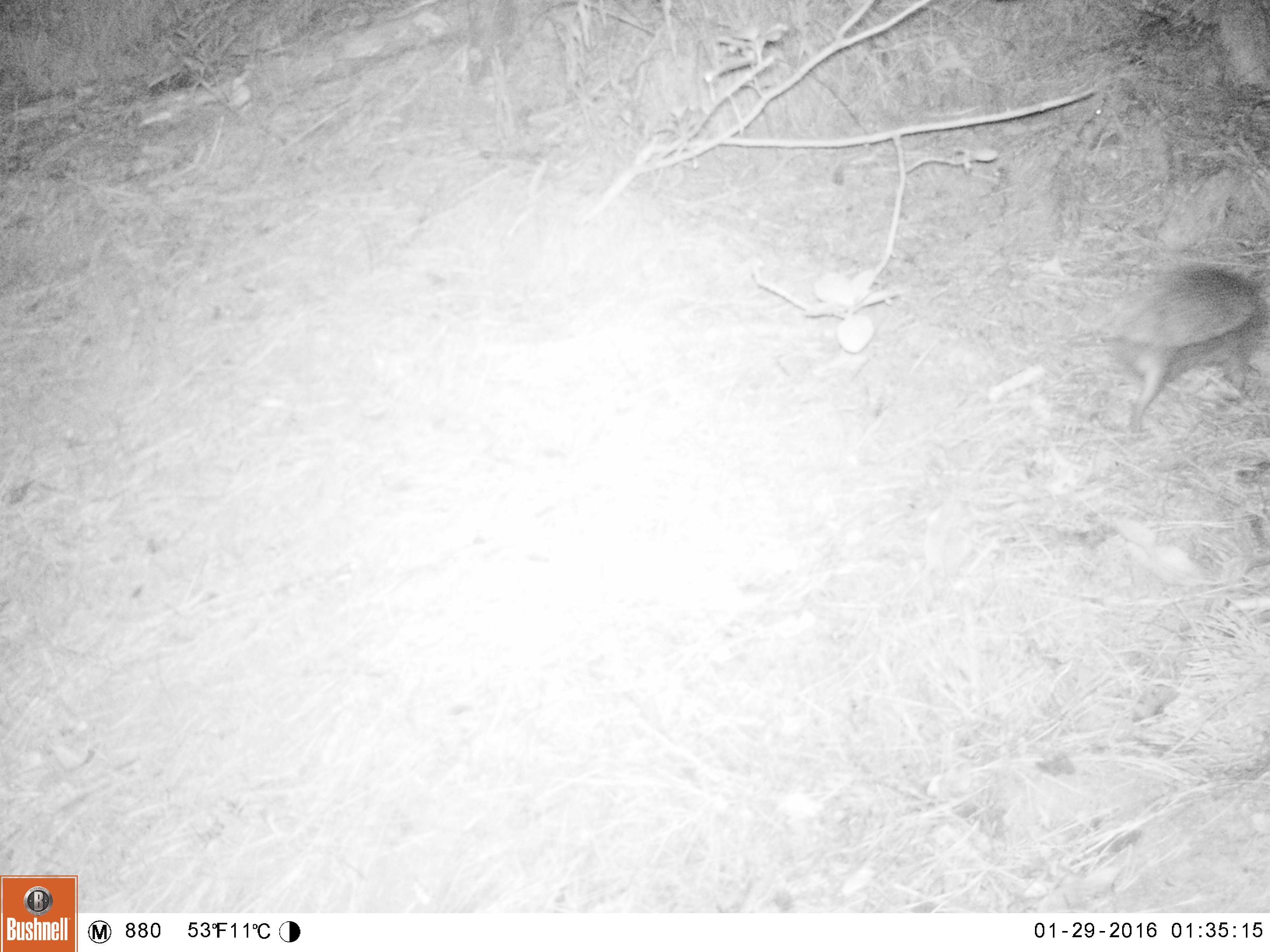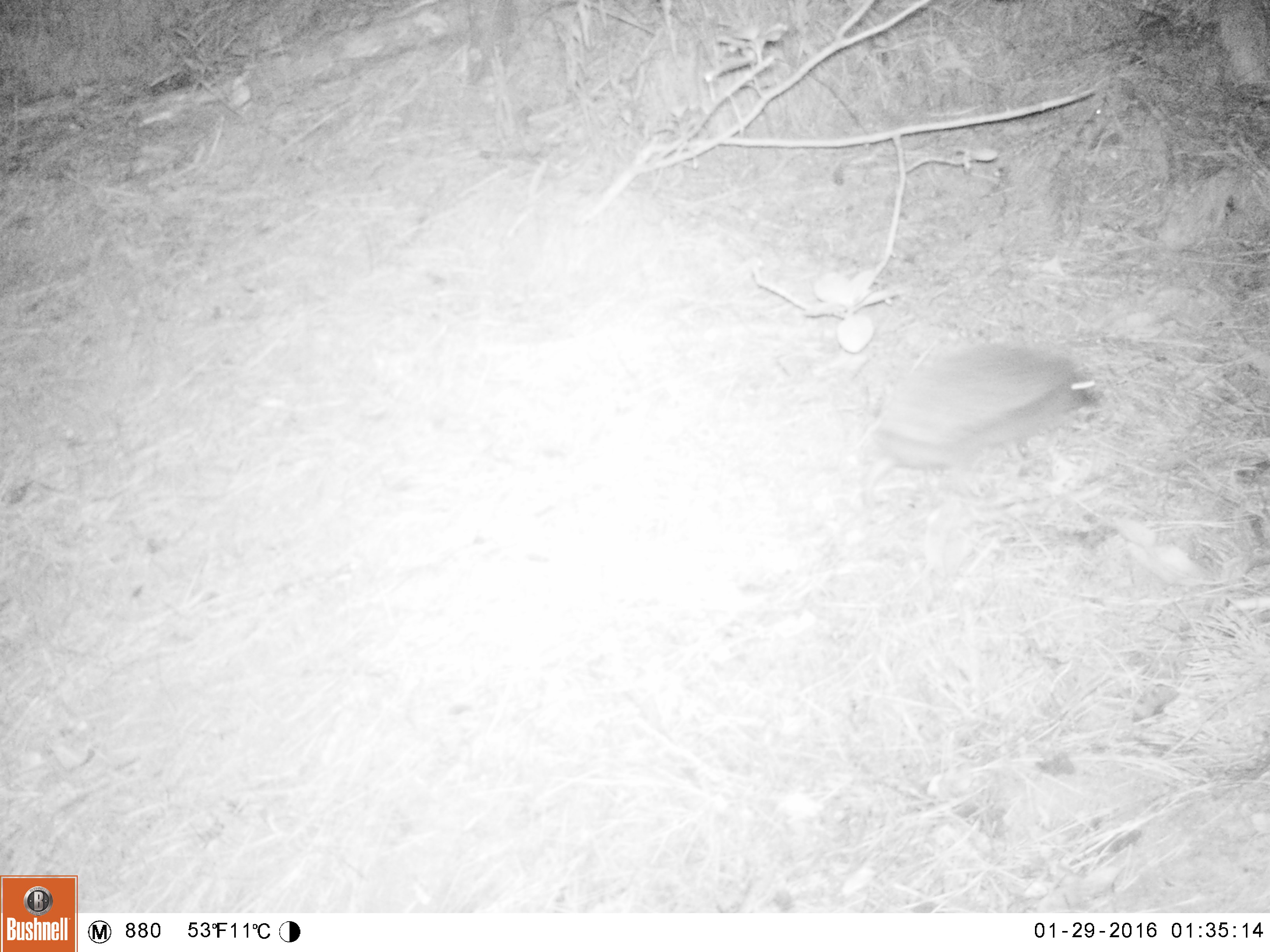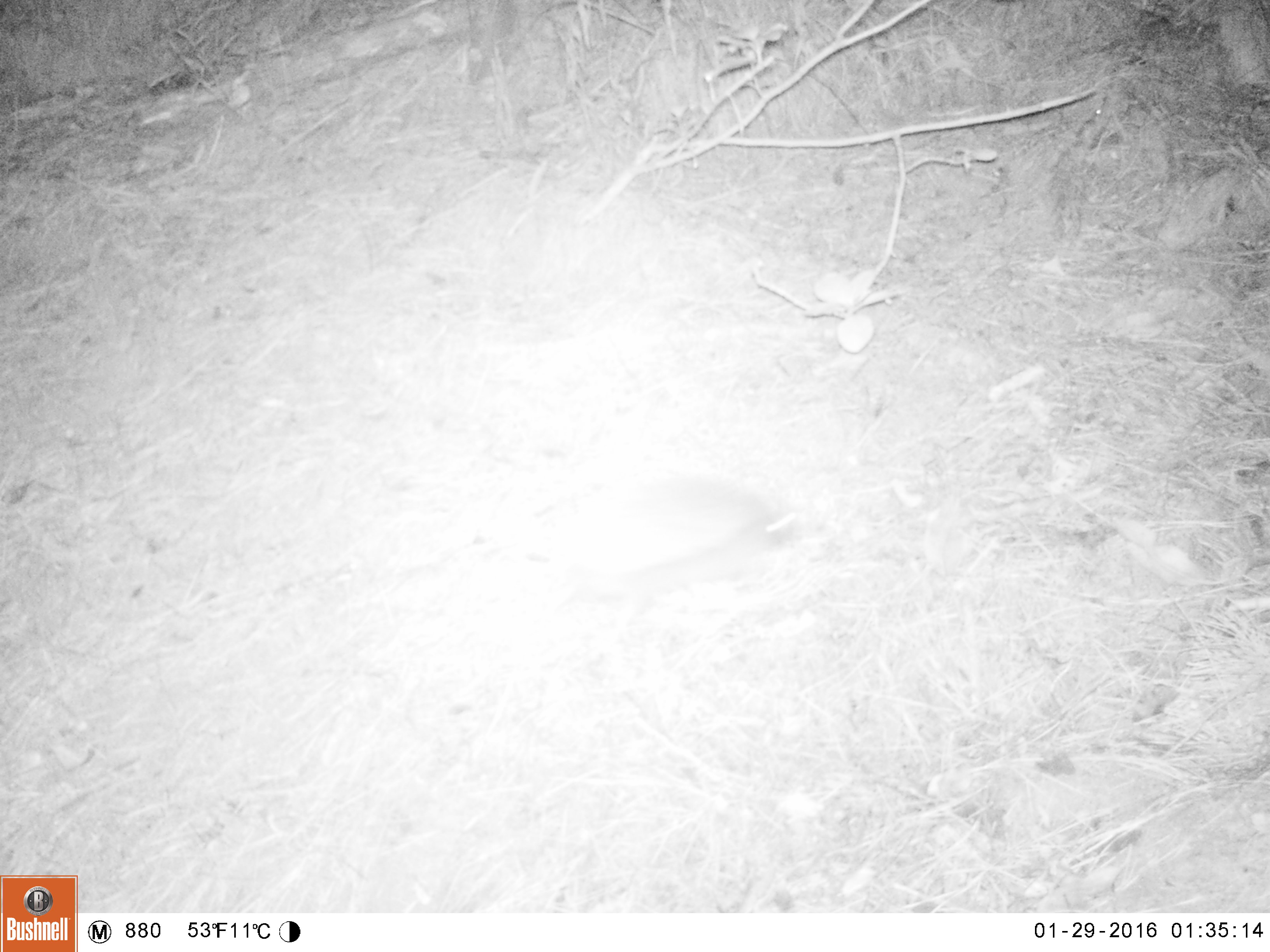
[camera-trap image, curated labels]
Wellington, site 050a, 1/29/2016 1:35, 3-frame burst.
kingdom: Animalia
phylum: Chordata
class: Mammalia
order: Eulipotyphla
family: Erinaceidae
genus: Erinaceus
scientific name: Erinaceus europaeus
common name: hedgehog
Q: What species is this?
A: Hedgehog (Erinaceus europaeus).